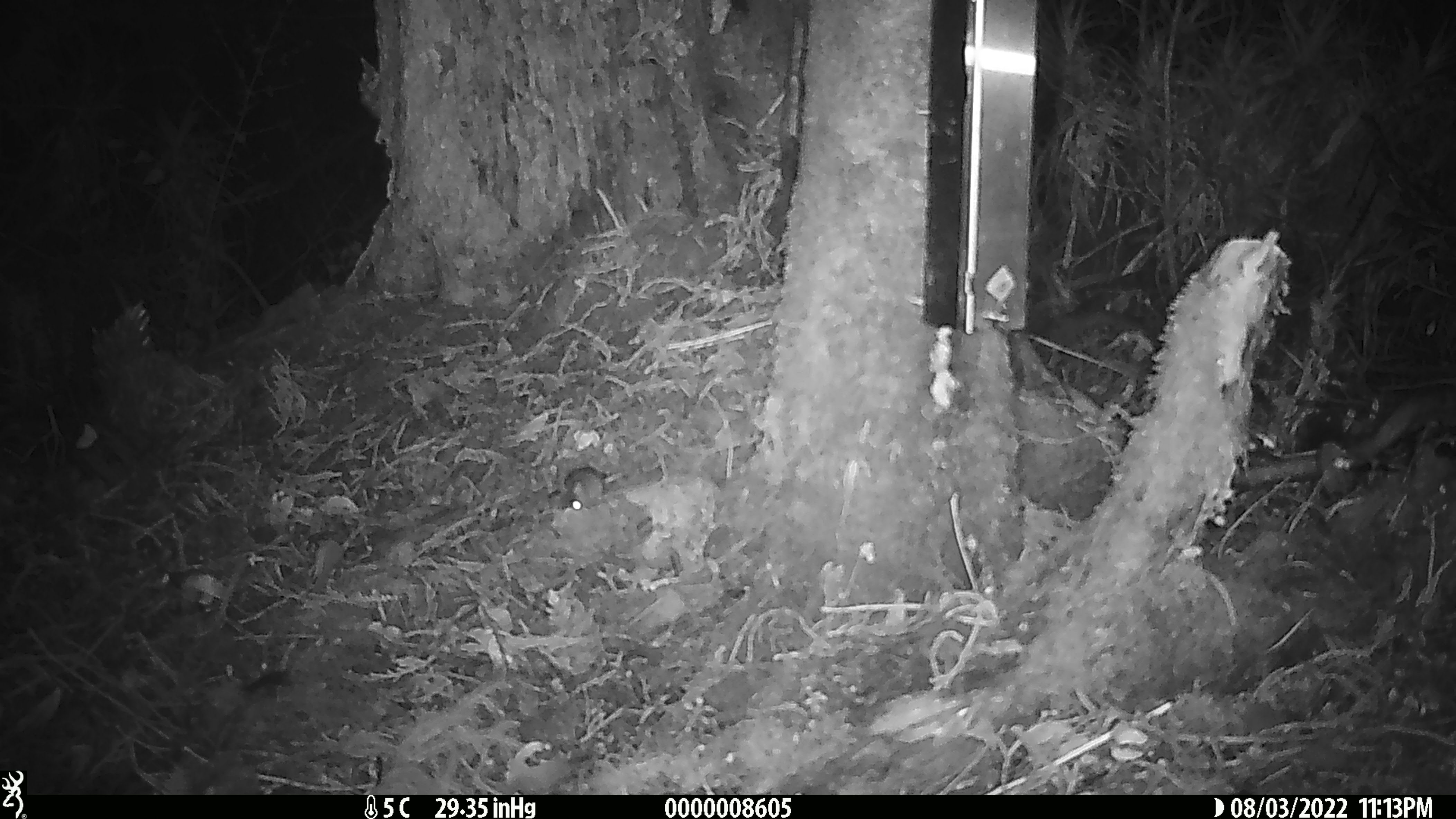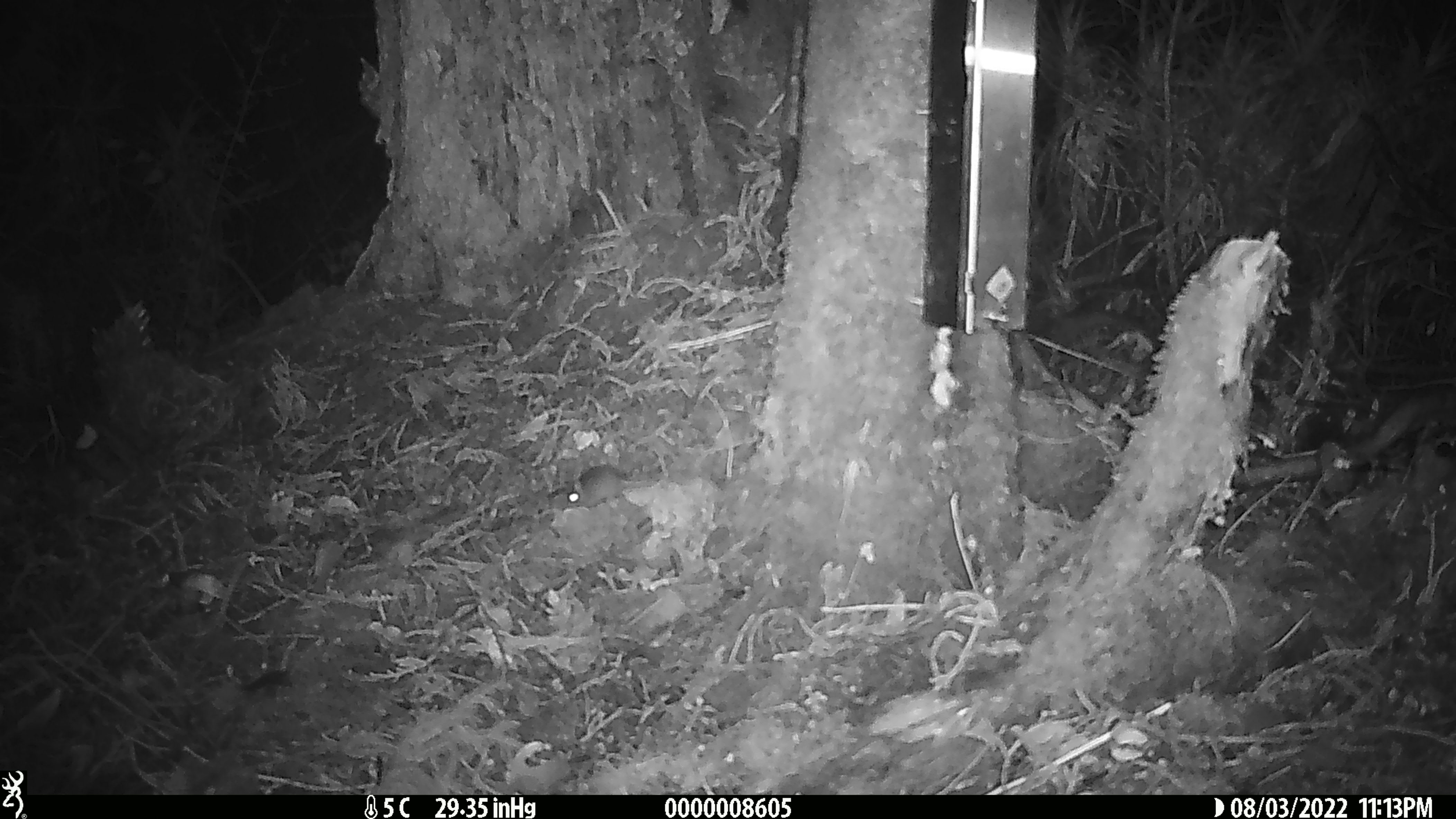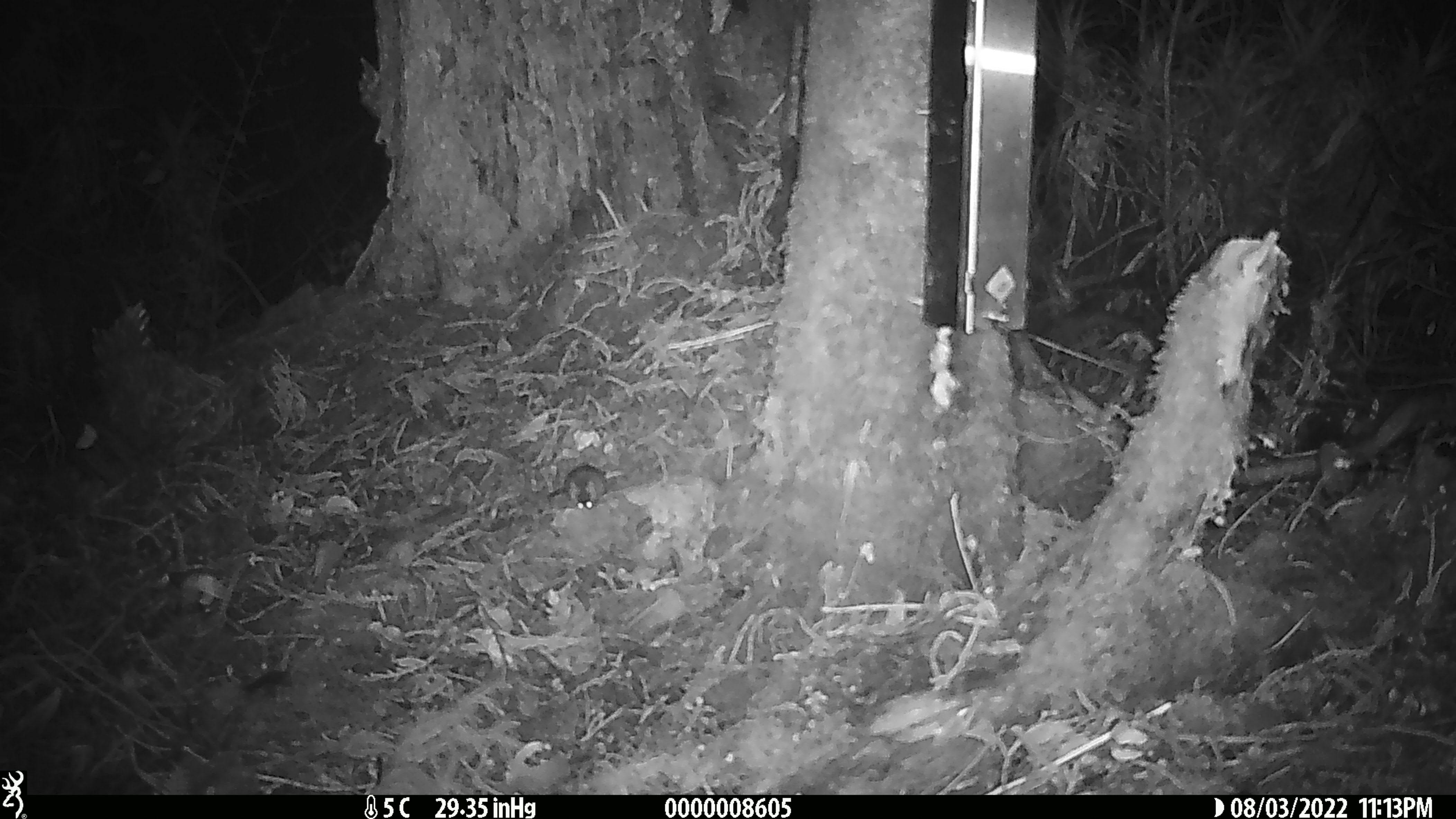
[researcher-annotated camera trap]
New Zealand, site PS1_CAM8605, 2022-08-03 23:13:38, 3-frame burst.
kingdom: Animalia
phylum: Chordata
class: Mammalia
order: Rodentia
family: Muridae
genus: Mus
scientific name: Mus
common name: mouse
Mouse (Mus).